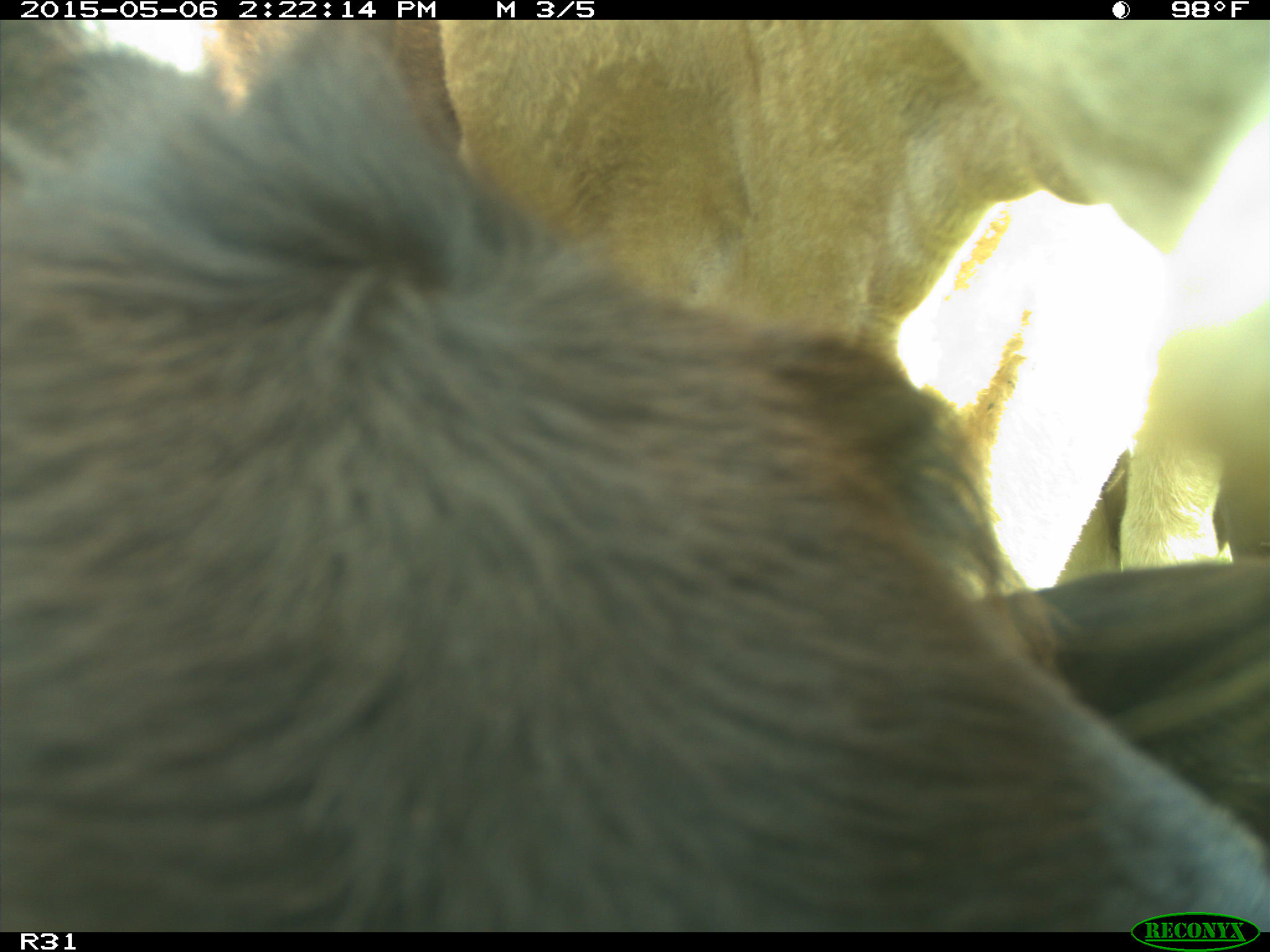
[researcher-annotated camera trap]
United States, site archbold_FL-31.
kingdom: Animalia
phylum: Chordata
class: Mammalia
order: Artiodactyla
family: Bovidae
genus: Bos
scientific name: Bos taurus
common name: domestic cow